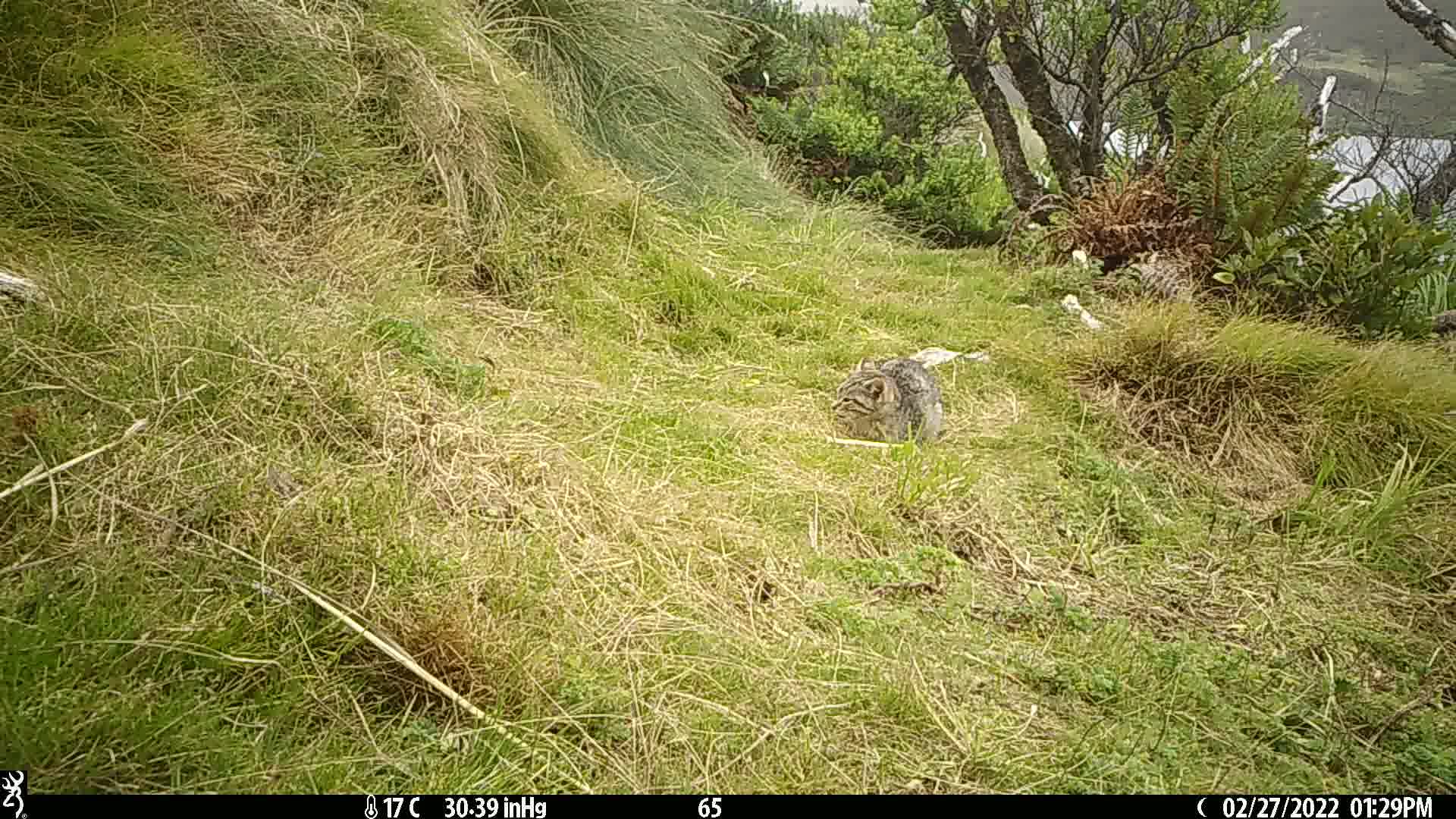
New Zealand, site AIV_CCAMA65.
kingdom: Animalia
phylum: Chordata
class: Mammalia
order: Carnivora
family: Felidae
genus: Felis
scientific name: Felis catus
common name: domestic cat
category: cat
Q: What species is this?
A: Cat (domestic cat) (Felis catus).